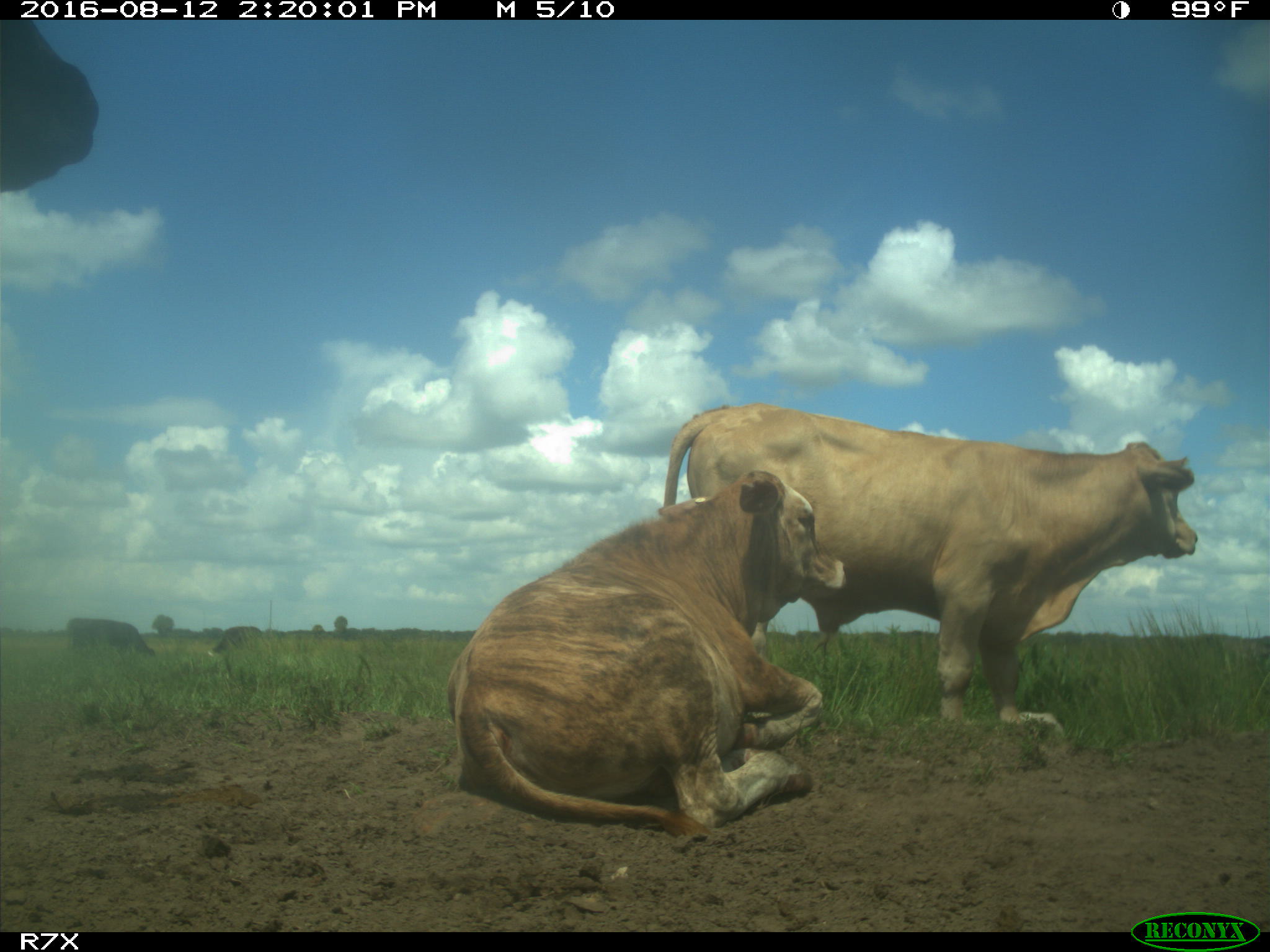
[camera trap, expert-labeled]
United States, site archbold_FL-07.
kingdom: Animalia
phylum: Chordata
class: Mammalia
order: Artiodactyla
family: Bovidae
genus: Bos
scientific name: Bos taurus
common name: domestic cow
Bos taurus (domestic cow).